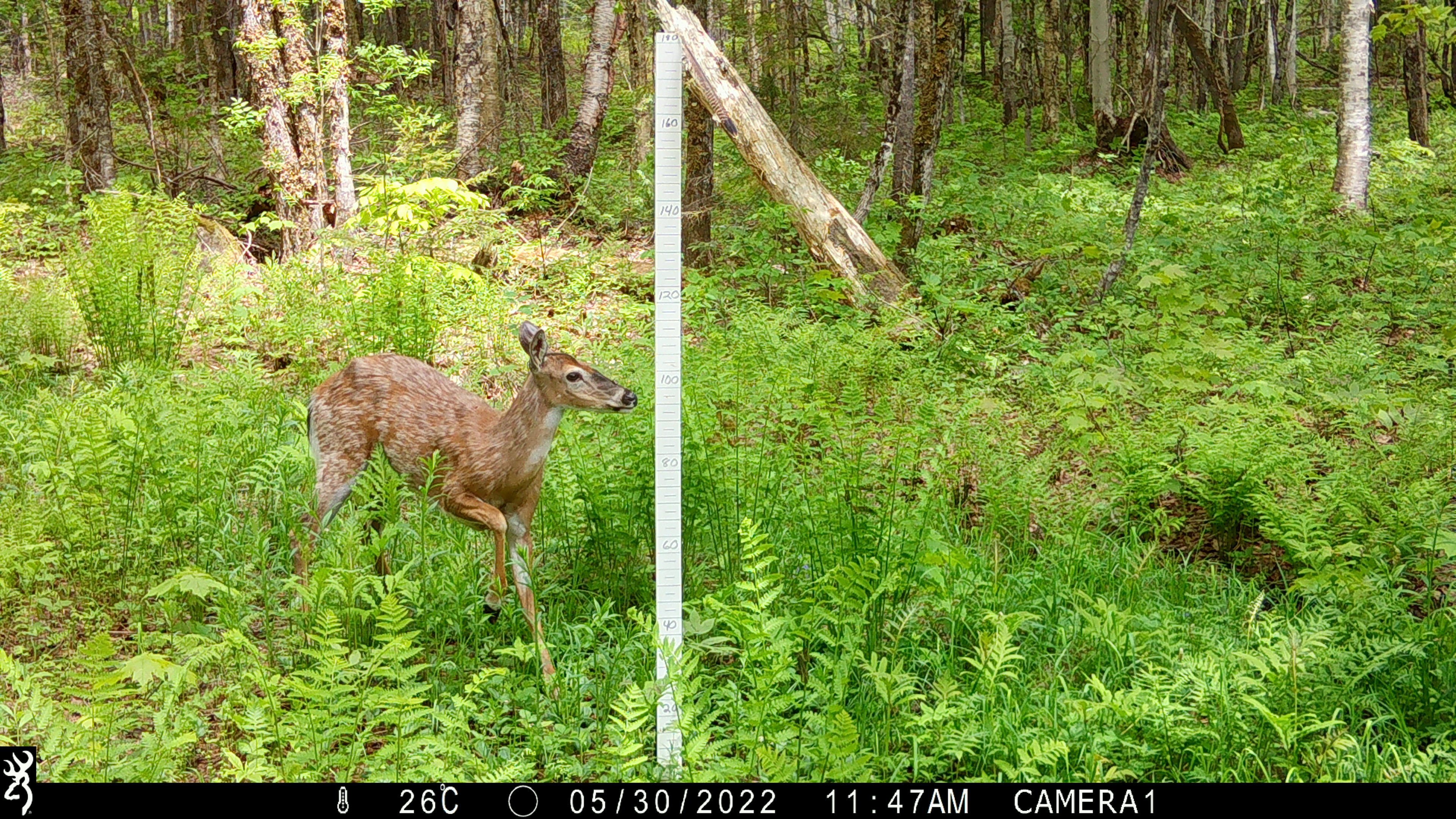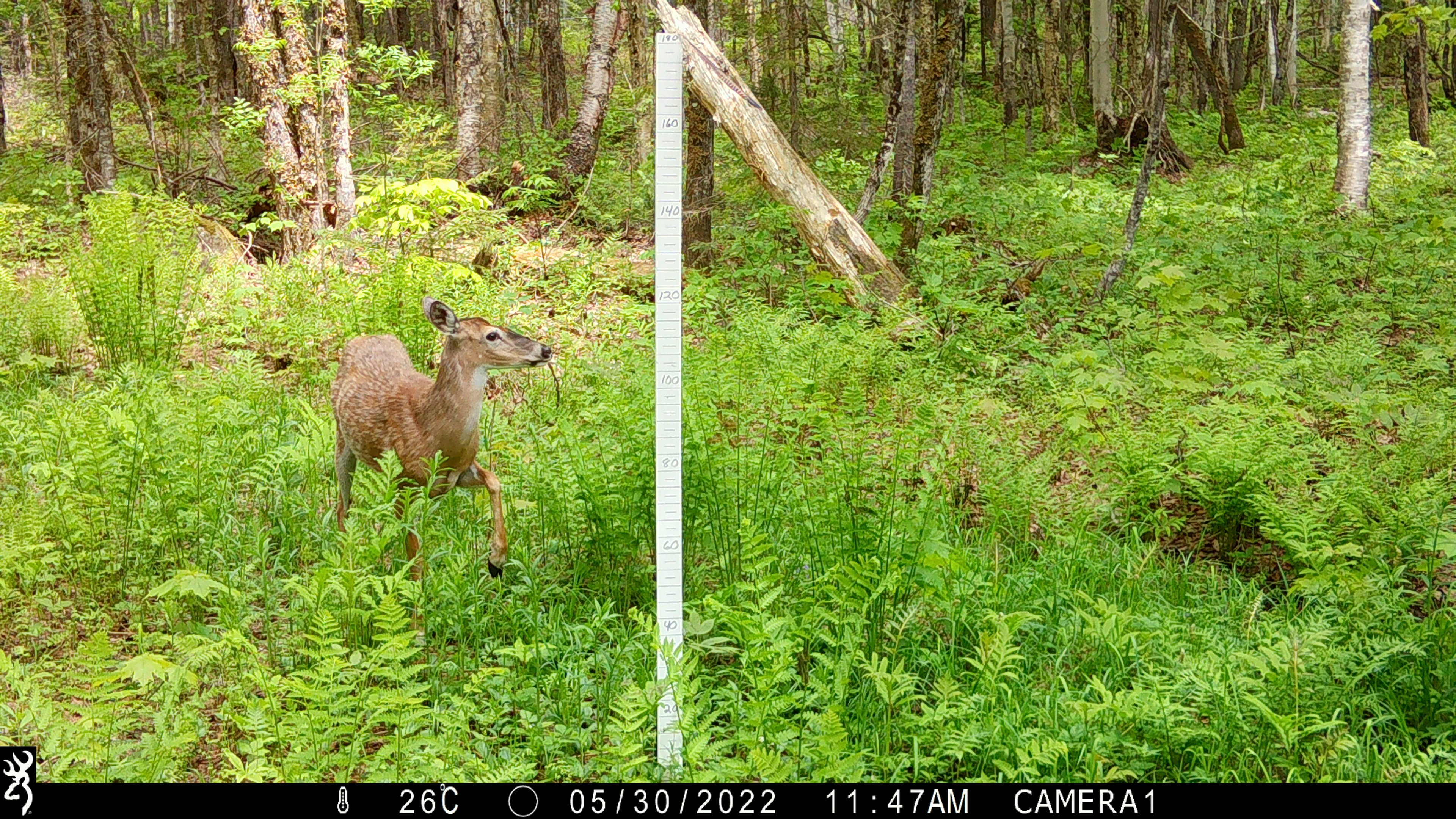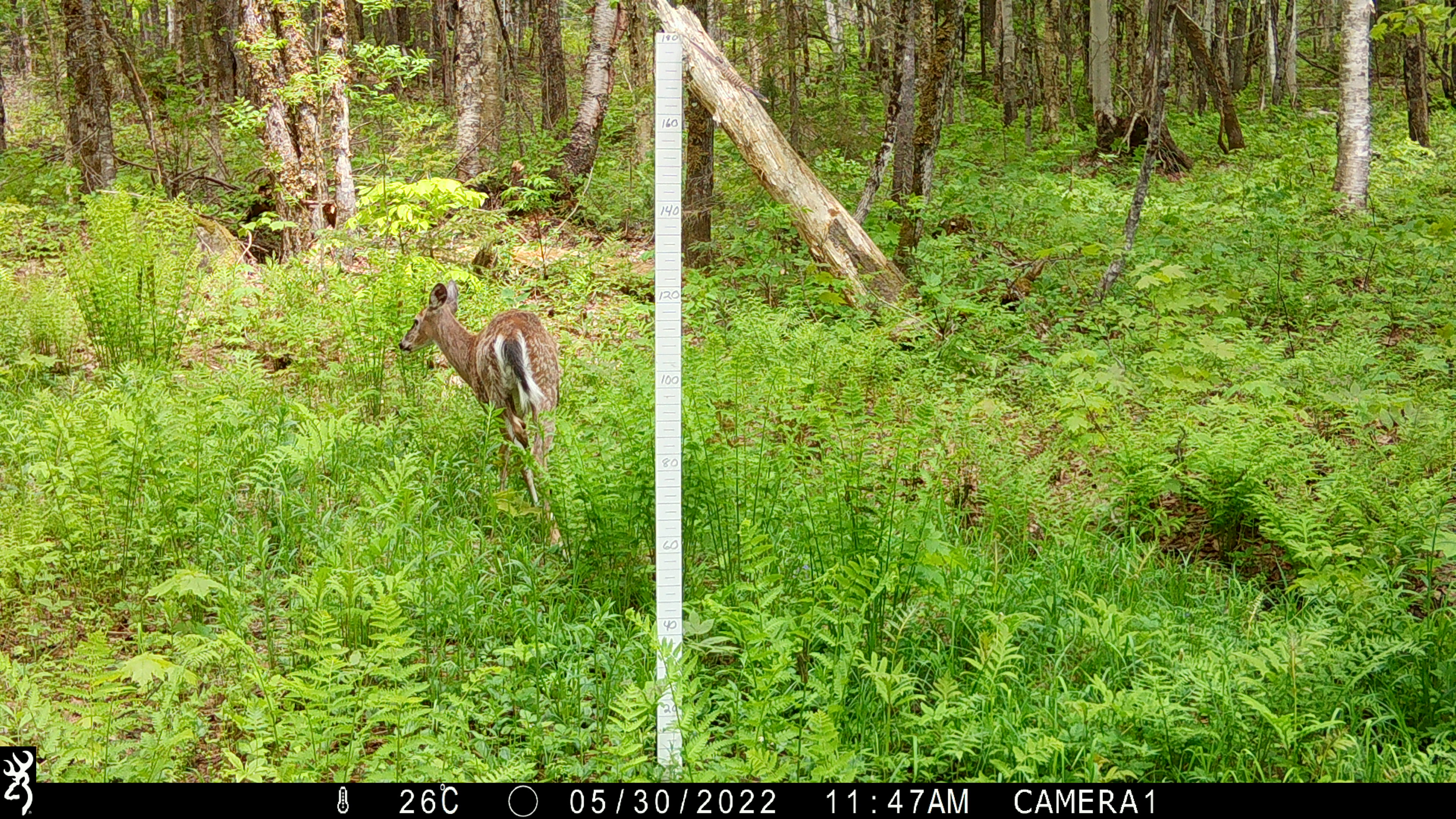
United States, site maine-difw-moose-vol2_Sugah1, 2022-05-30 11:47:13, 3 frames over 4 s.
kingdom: Animalia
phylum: Chordata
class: Mammalia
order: Artiodactyla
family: Cervidae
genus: Odocoileus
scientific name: Odocoileus virginianus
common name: white-tailed deer